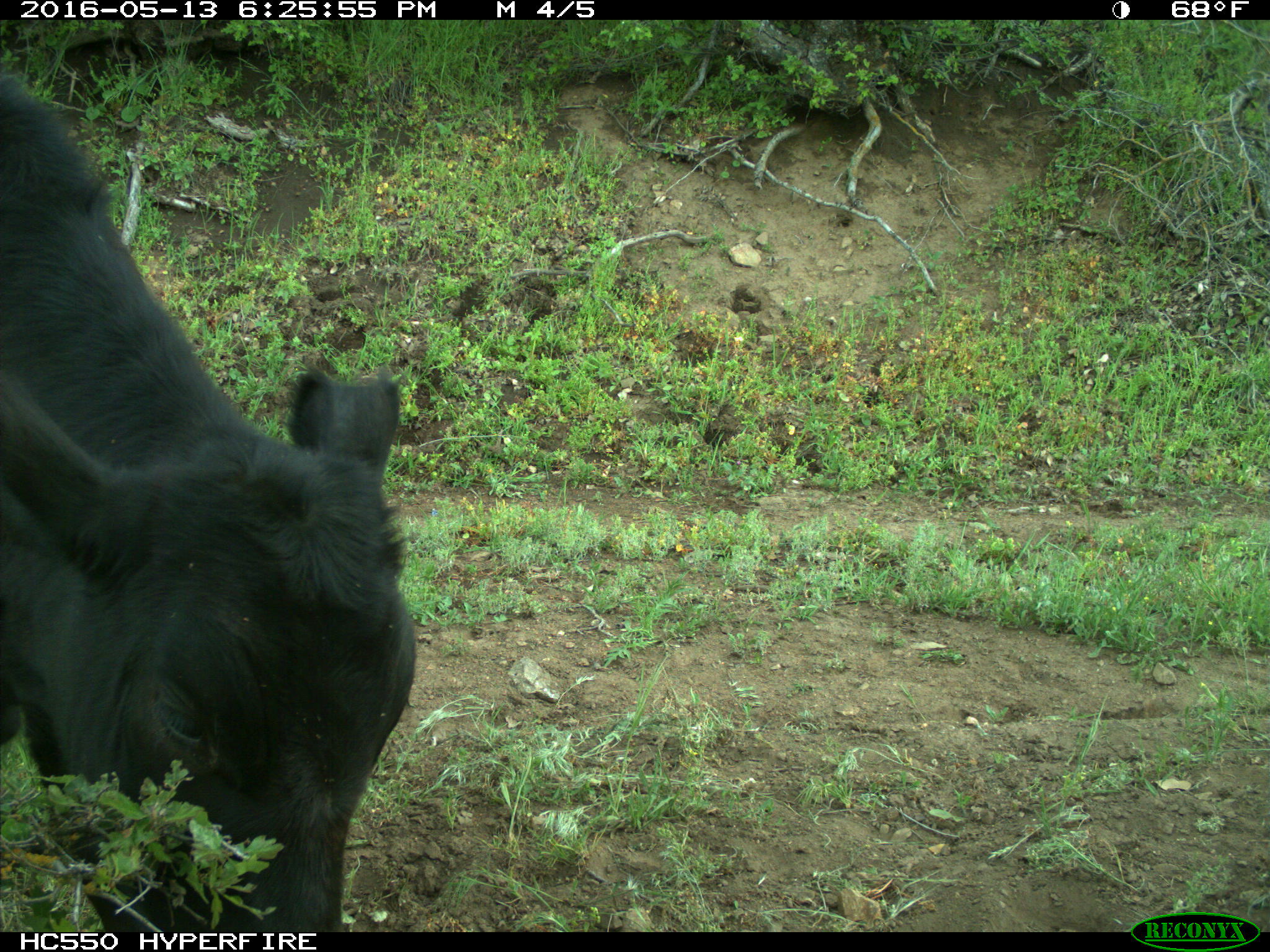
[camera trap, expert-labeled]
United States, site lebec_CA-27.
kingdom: Animalia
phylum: Chordata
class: Mammalia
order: Artiodactyla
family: Bovidae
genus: Bos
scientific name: Bos taurus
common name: domestic cow